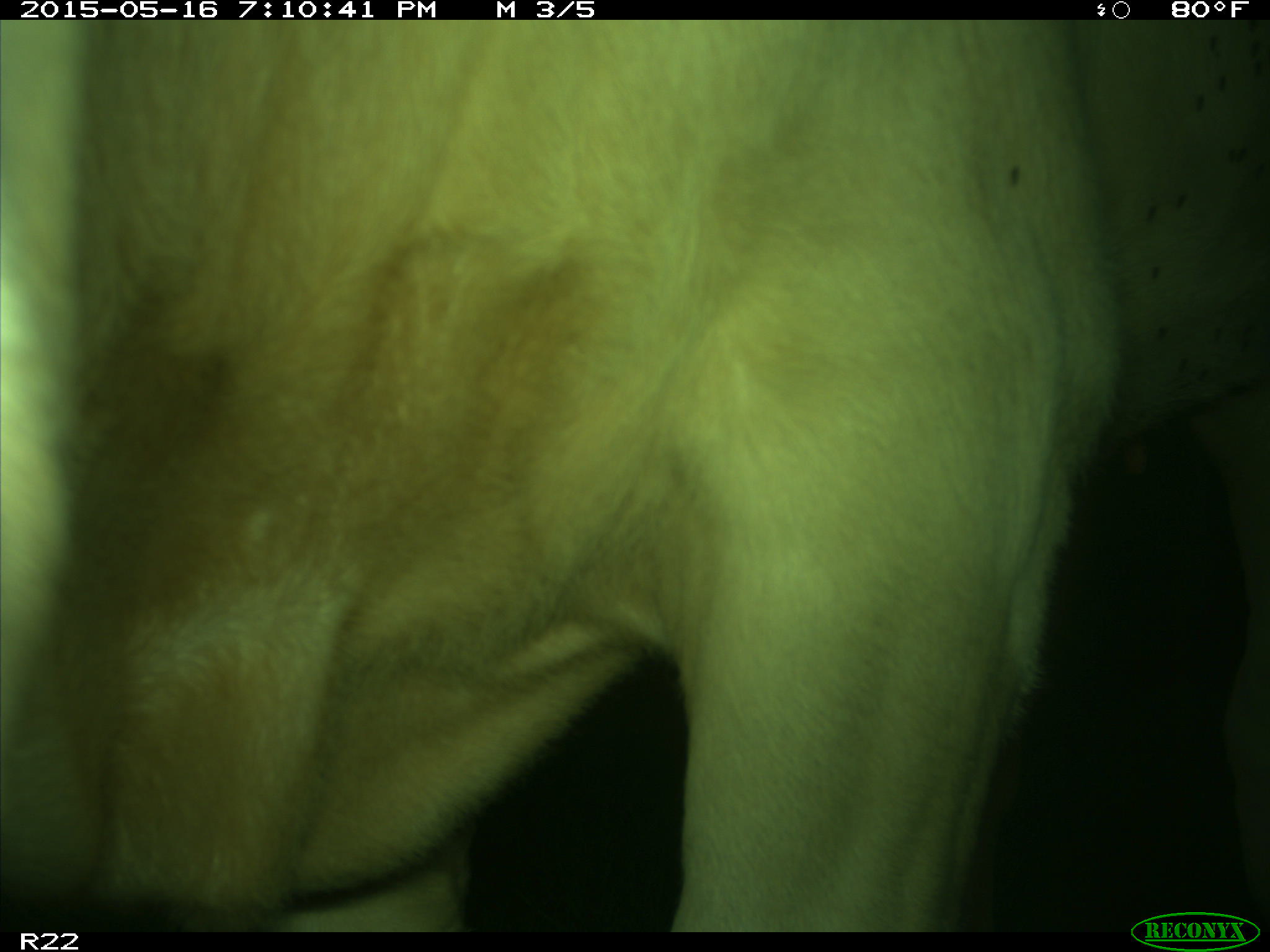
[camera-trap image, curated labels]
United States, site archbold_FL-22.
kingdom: Animalia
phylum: Chordata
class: Mammalia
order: Artiodactyla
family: Bovidae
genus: Bos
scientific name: Bos taurus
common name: domestic cow